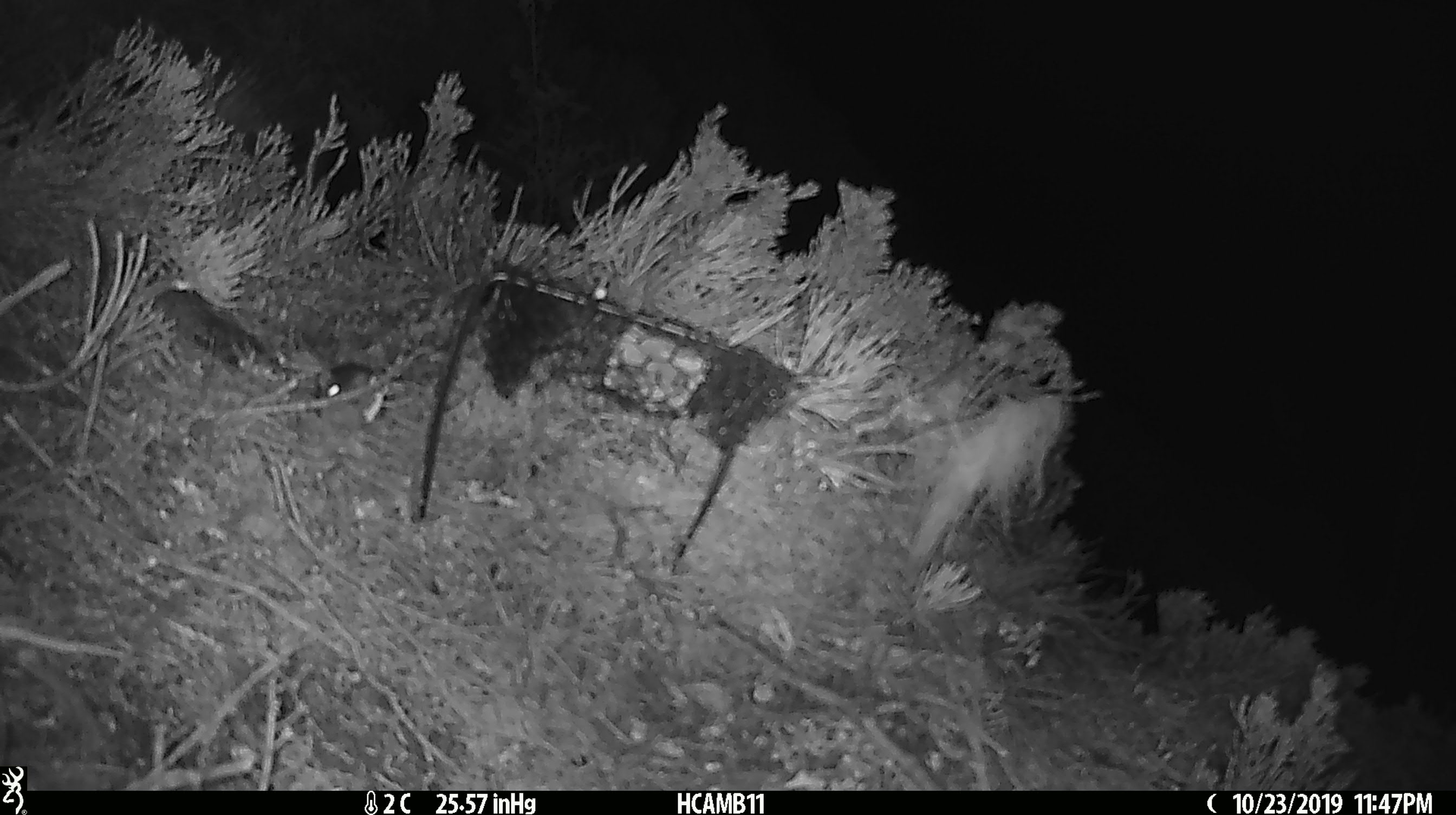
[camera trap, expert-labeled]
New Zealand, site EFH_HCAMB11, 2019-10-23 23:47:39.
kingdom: Animalia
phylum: Chordata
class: Mammalia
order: Rodentia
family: Muridae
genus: Mus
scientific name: Mus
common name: mouse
Mouse (Mus).